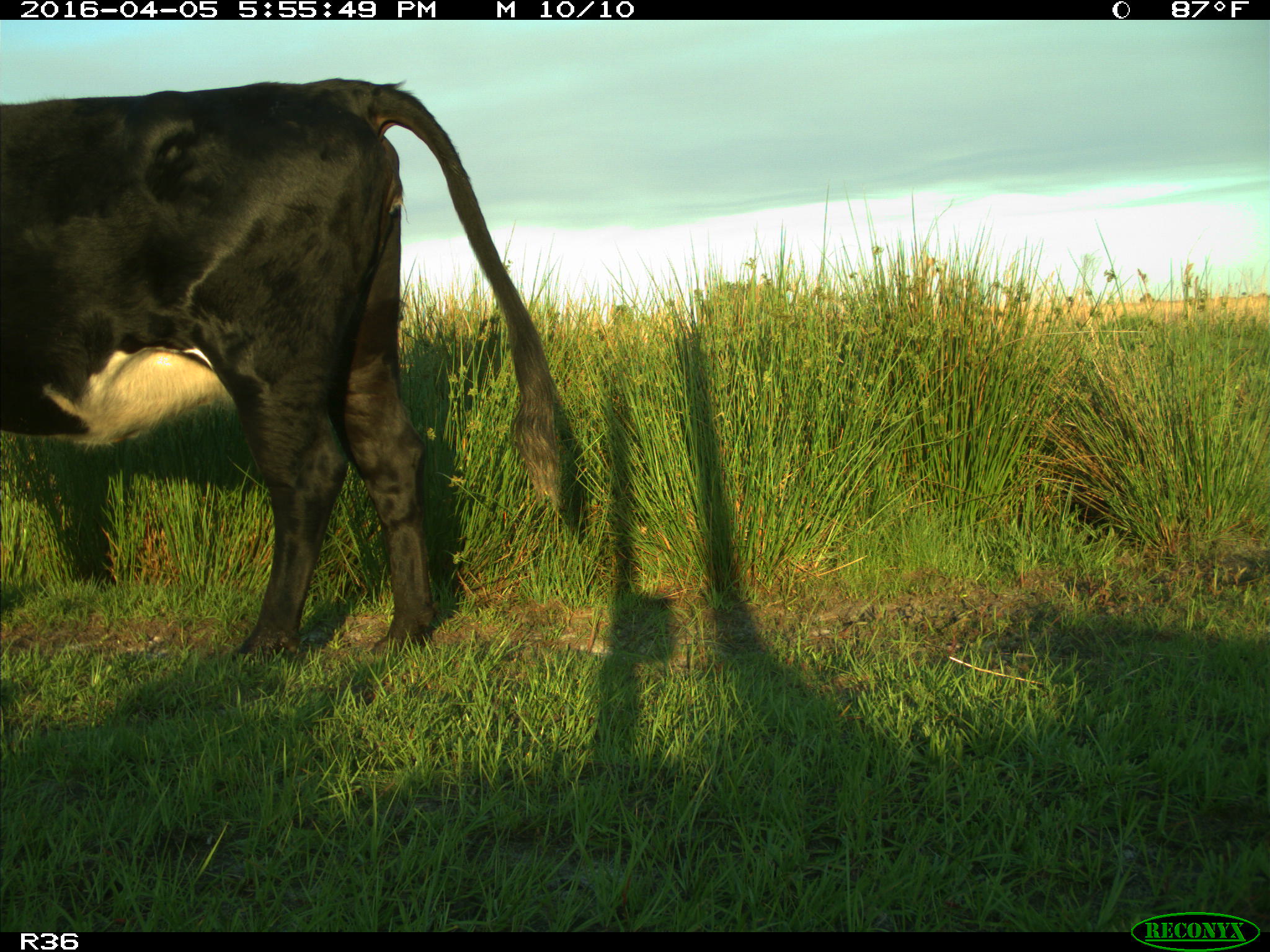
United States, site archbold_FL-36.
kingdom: Animalia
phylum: Chordata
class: Mammalia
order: Artiodactyla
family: Bovidae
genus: Bos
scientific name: Bos taurus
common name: domestic cow